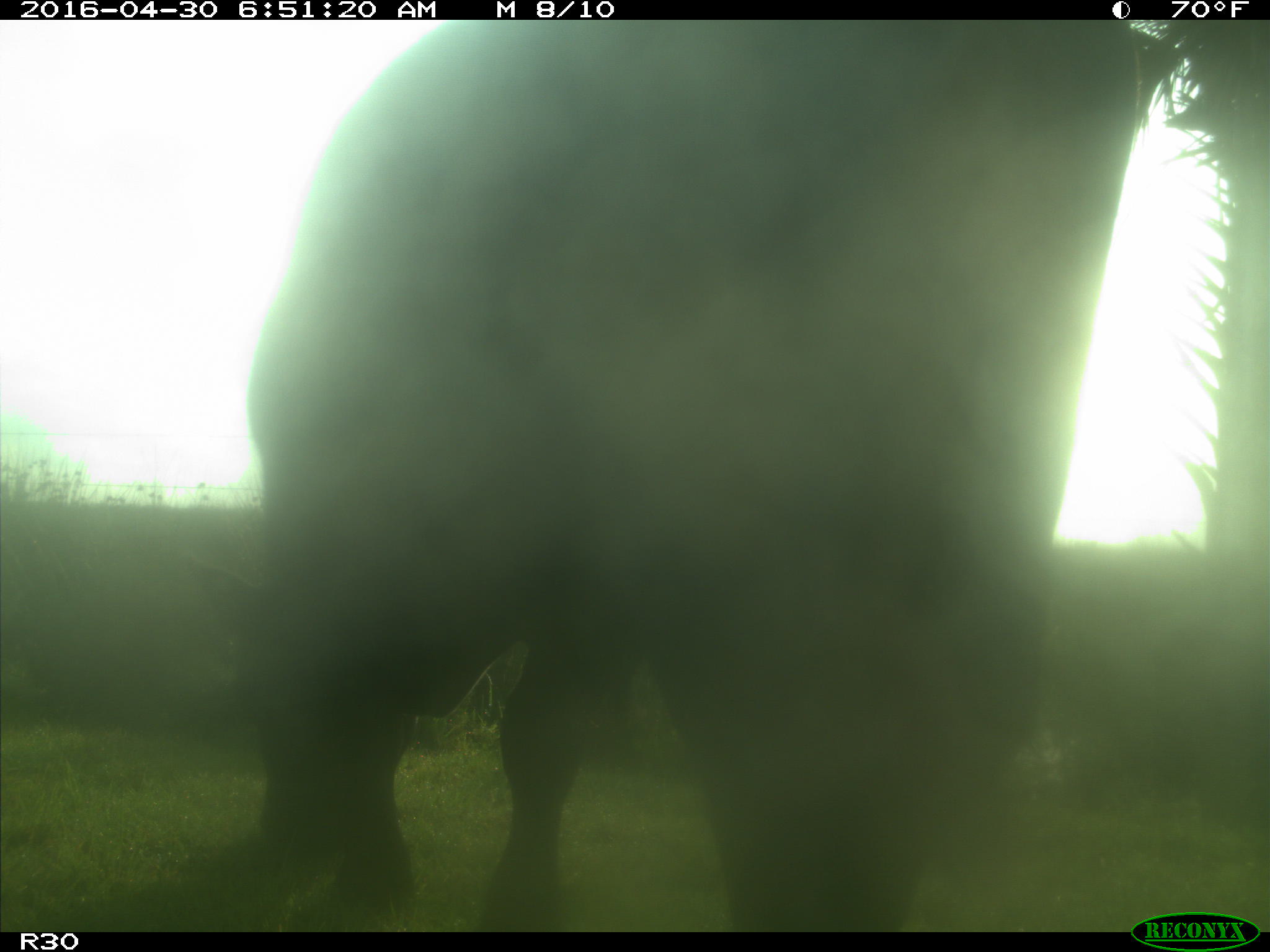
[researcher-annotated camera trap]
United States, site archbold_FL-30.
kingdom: Animalia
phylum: Chordata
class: Mammalia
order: Artiodactyla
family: Bovidae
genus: Bos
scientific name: Bos taurus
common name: domestic cow